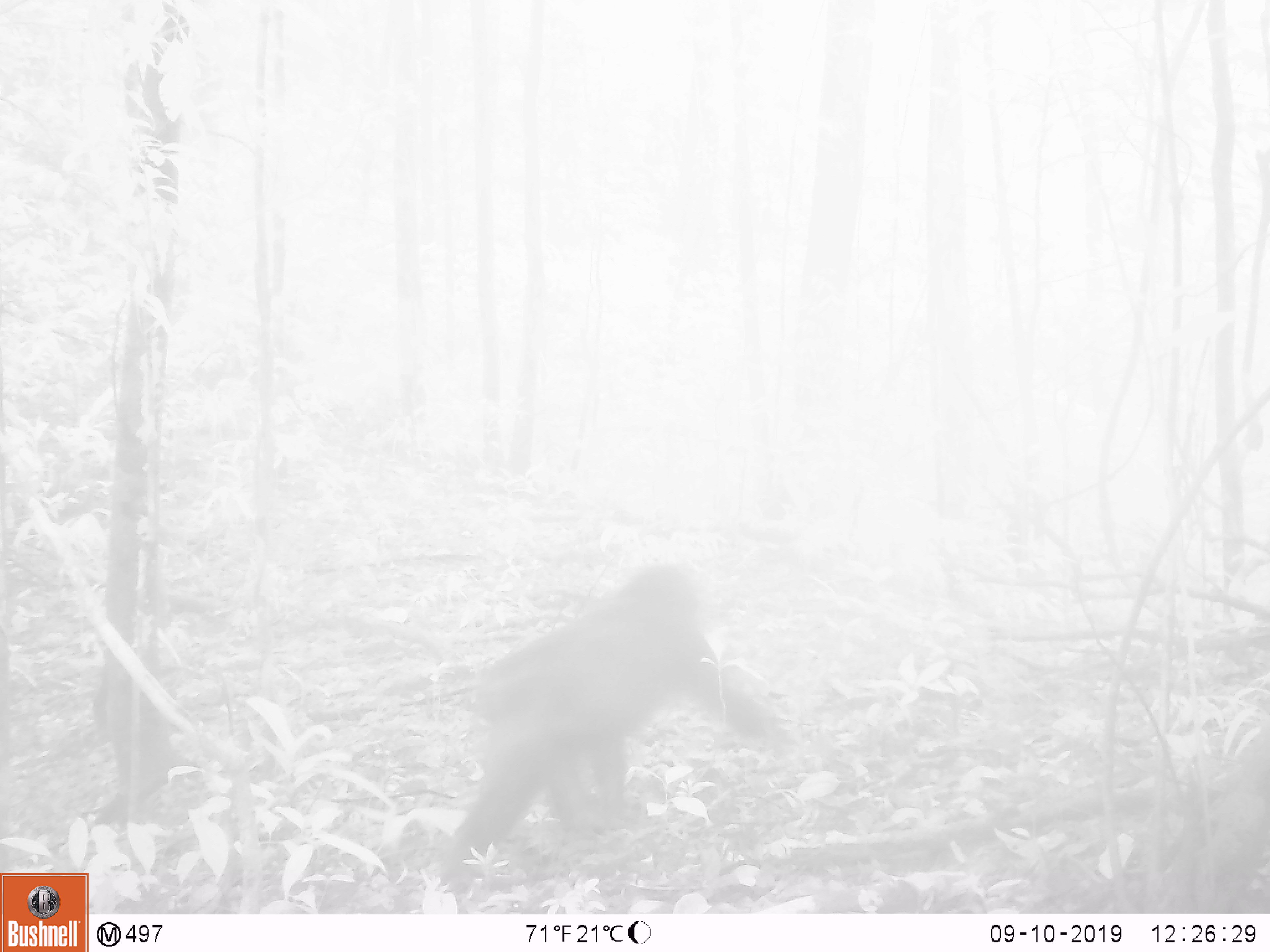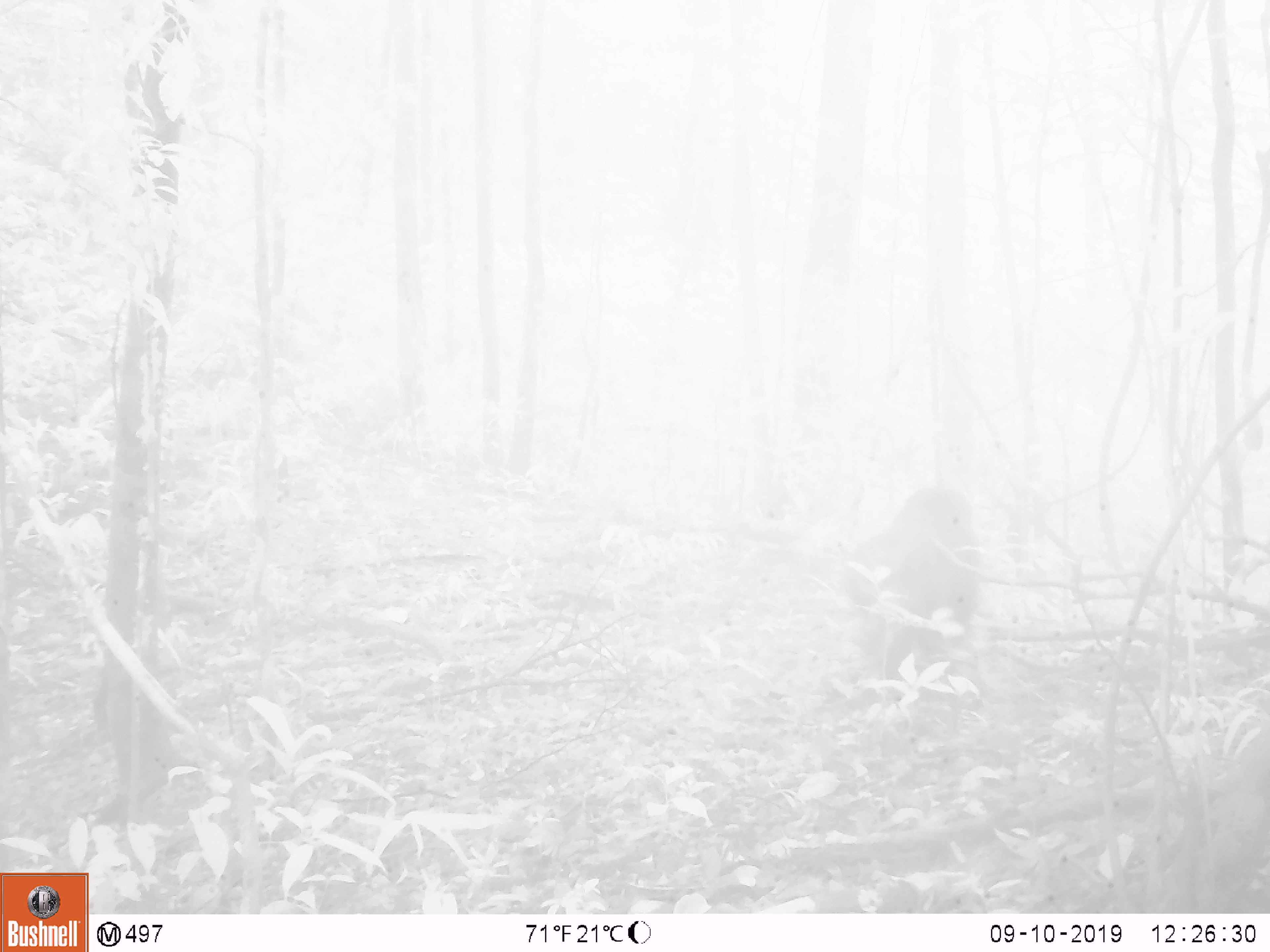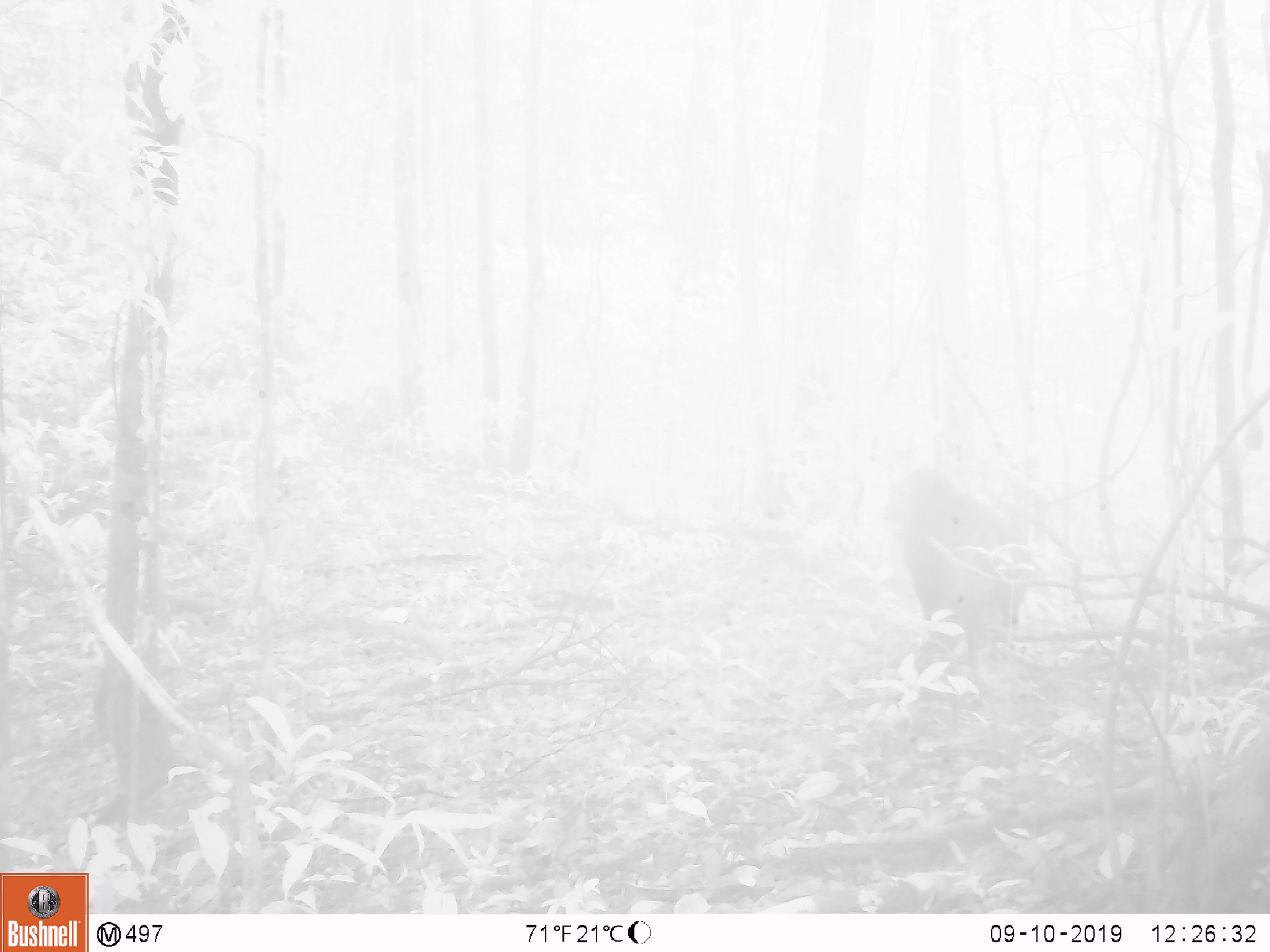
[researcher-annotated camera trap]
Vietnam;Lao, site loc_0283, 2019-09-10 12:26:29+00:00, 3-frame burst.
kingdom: Animalia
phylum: Chordata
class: Mammalia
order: Primates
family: Cercopithecidae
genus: Macaca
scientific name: Macaca arctoides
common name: stump-tailed macaque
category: stump tailed macaque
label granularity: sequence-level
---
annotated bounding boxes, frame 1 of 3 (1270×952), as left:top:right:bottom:
stump tailed macaque: 441:565:790:877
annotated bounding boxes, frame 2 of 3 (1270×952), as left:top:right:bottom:
stump tailed macaque: 848:485:980:675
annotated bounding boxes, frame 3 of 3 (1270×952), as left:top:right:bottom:
stump tailed macaque: 883:468:1037:656